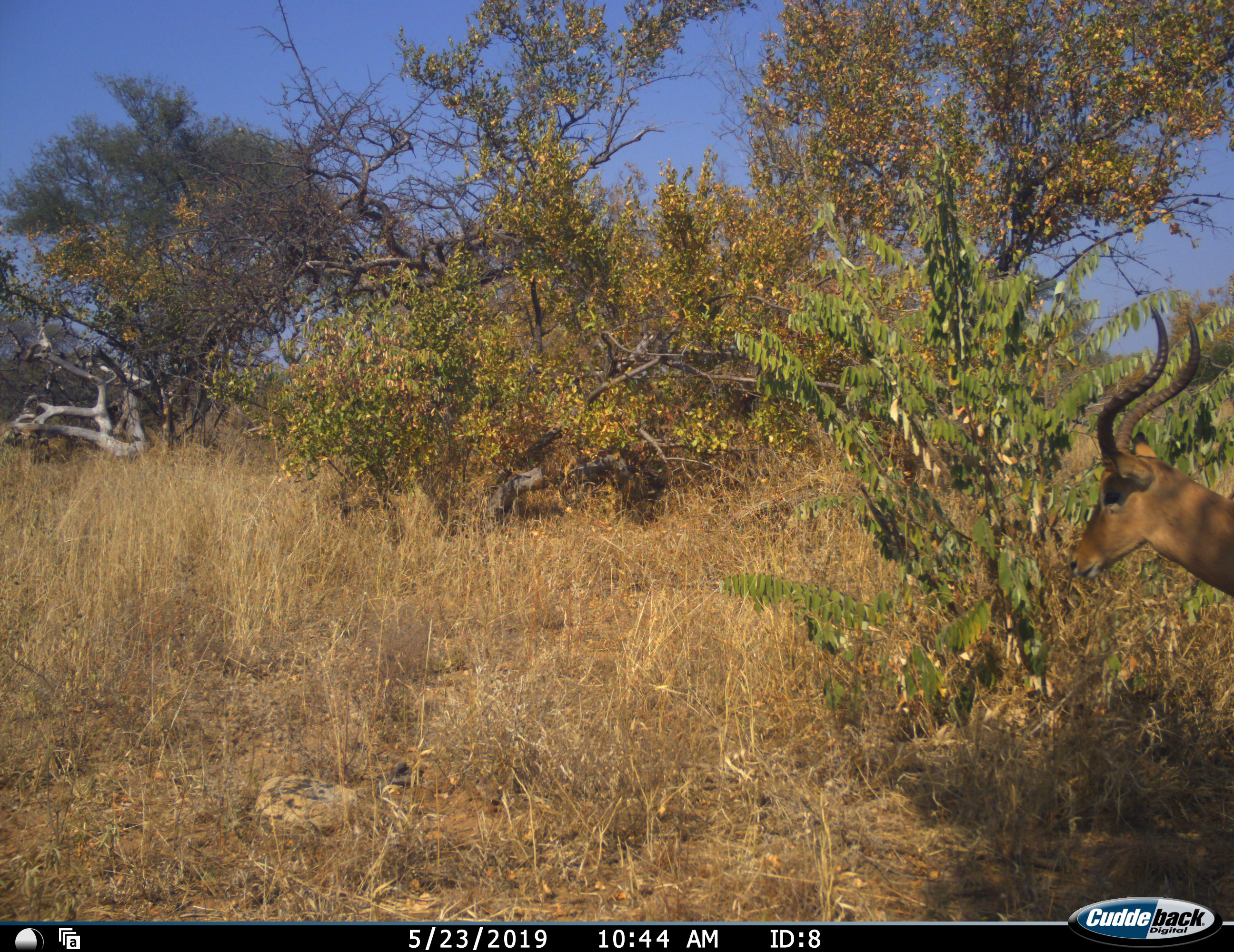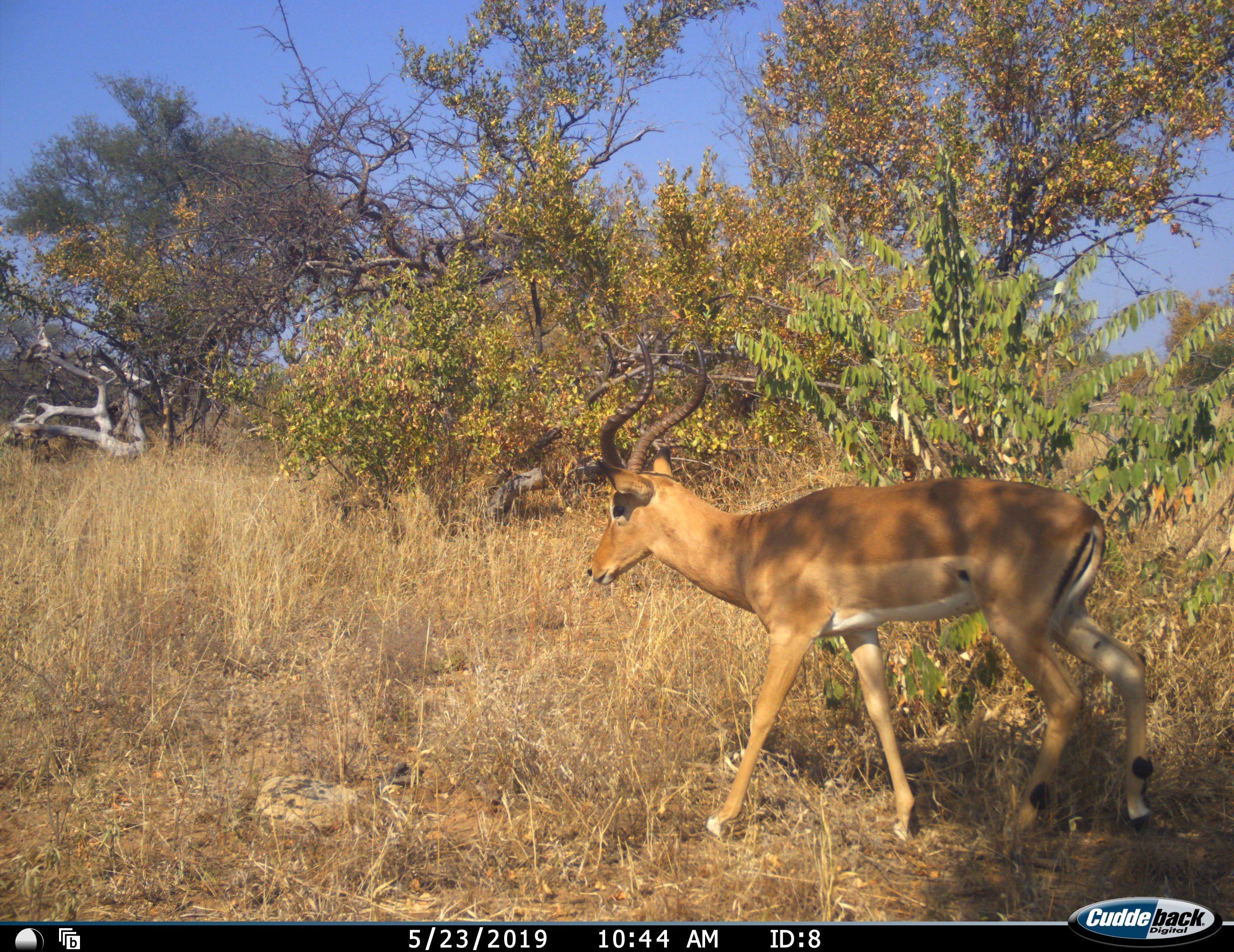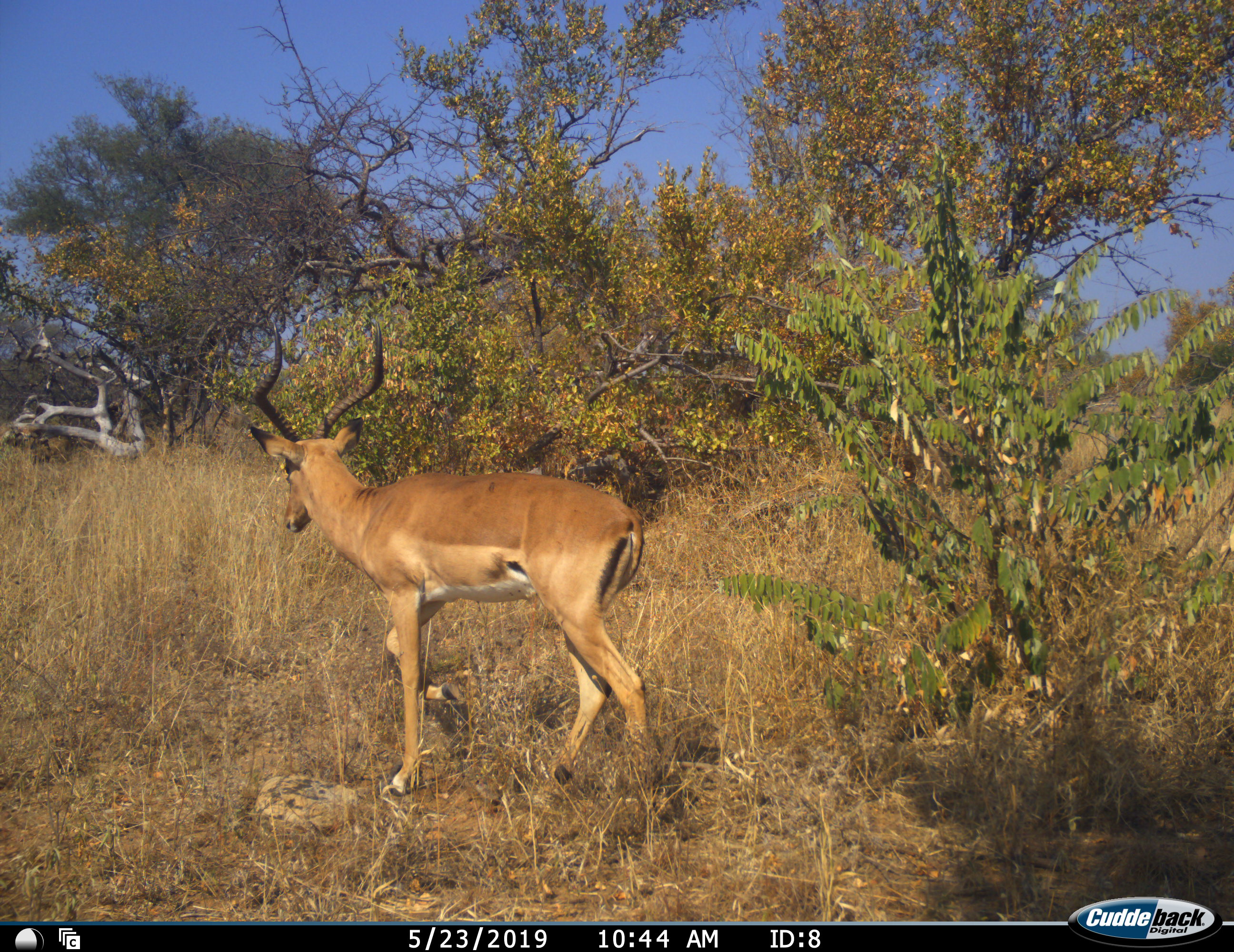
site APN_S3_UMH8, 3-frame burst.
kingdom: Animalia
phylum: Chordata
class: Mammalia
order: Artiodactyla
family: Bovidae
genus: Aepyceros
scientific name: Aepyceros melampus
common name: impala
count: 1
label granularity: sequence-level